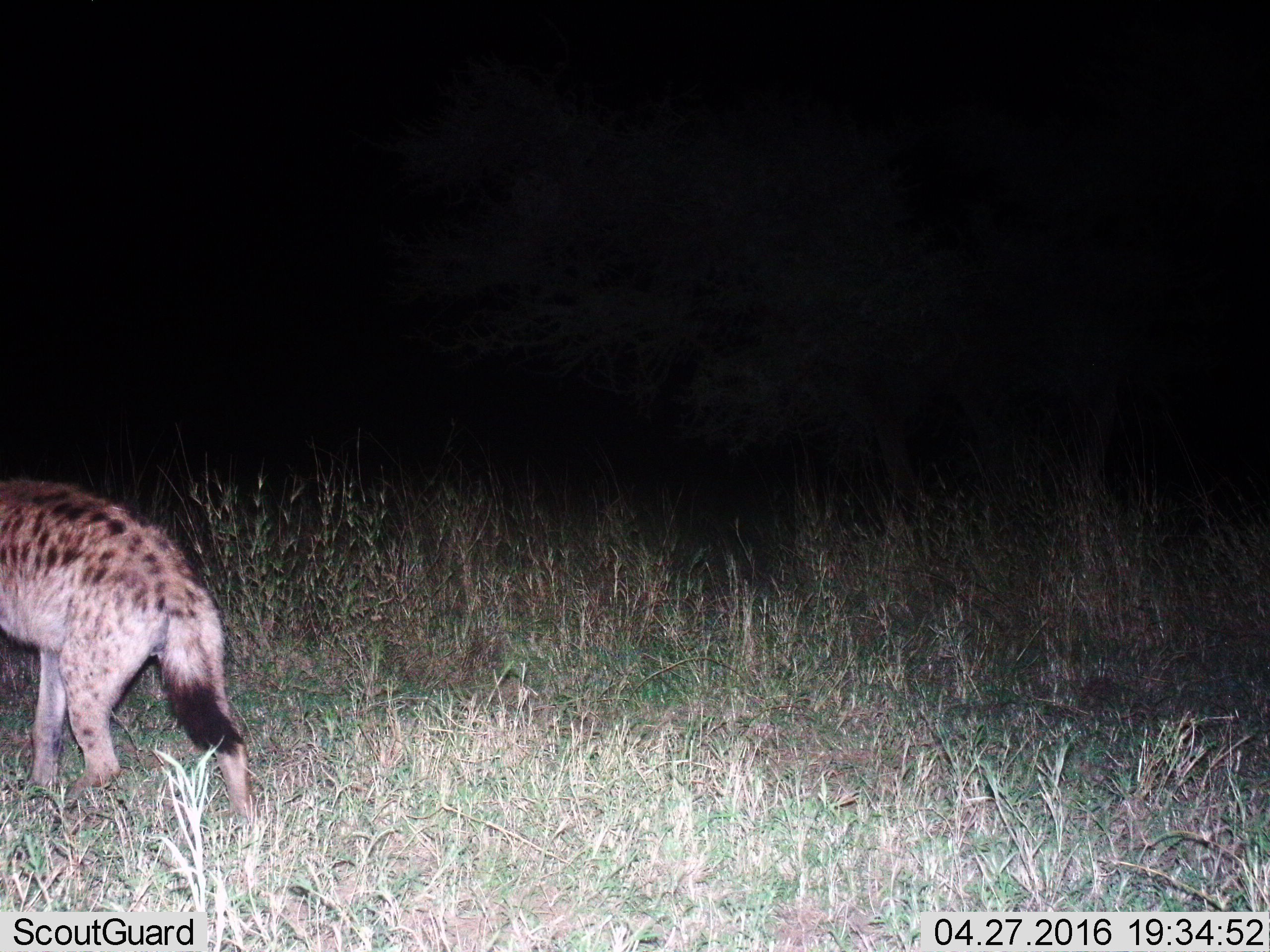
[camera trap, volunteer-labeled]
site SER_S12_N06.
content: unidentified animal